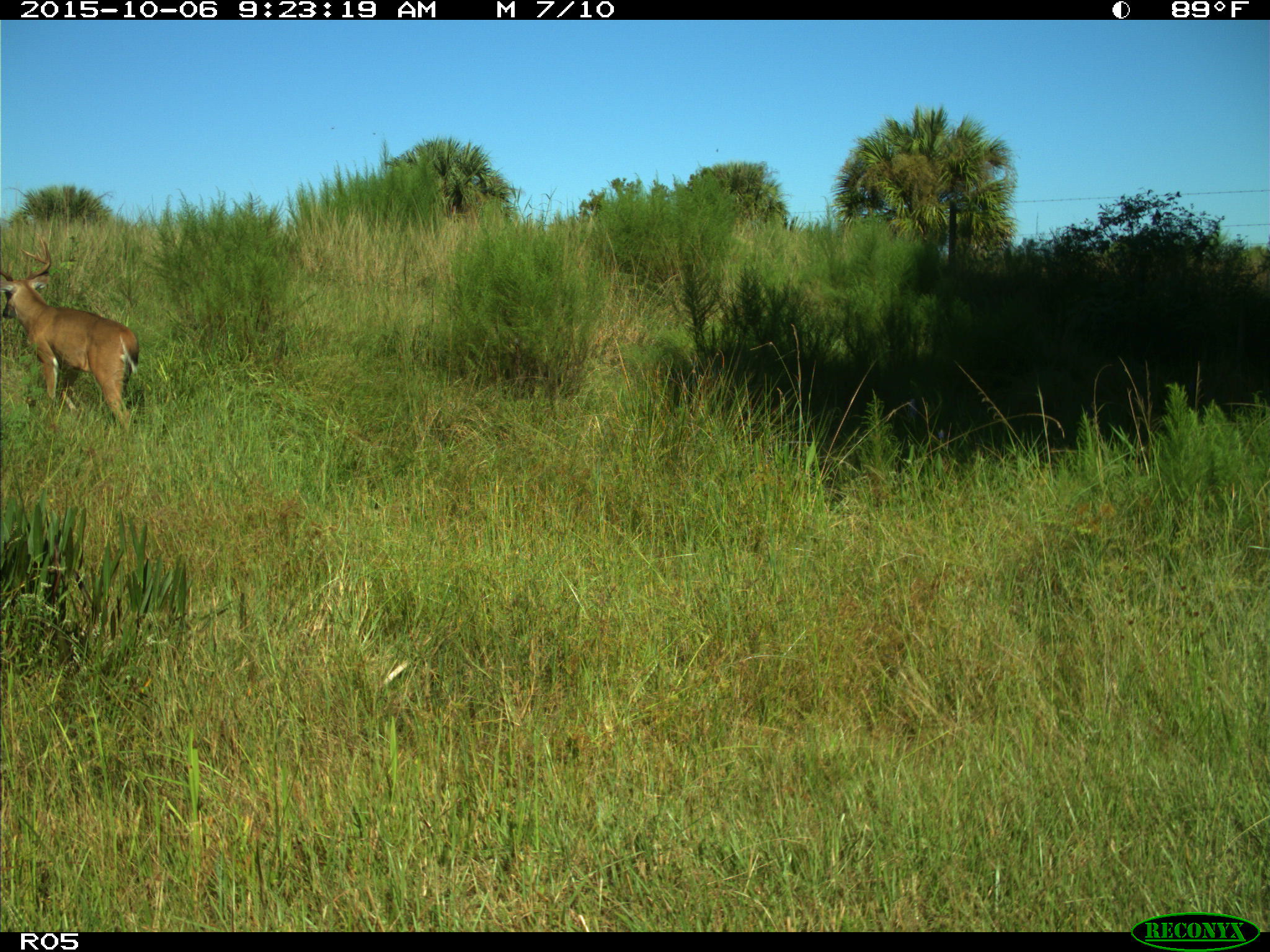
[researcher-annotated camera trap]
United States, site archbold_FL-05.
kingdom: Animalia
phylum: Chordata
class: Mammalia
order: Artiodactyla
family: Cervidae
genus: Odocoileus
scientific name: Odocoileus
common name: deer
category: unidentified deer